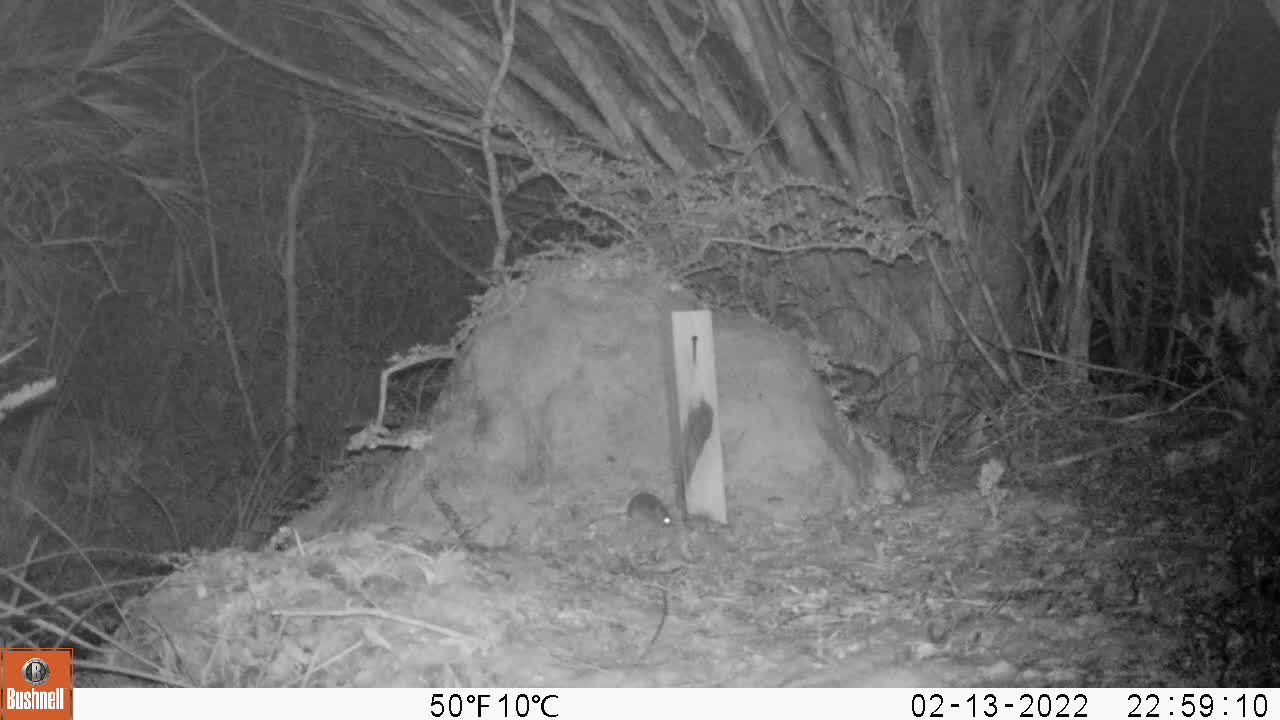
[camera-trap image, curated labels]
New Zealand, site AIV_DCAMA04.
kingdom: Animalia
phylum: Chordata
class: Mammalia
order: Rodentia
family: Muridae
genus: Mus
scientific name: Mus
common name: mouse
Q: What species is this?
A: Mouse (Mus).